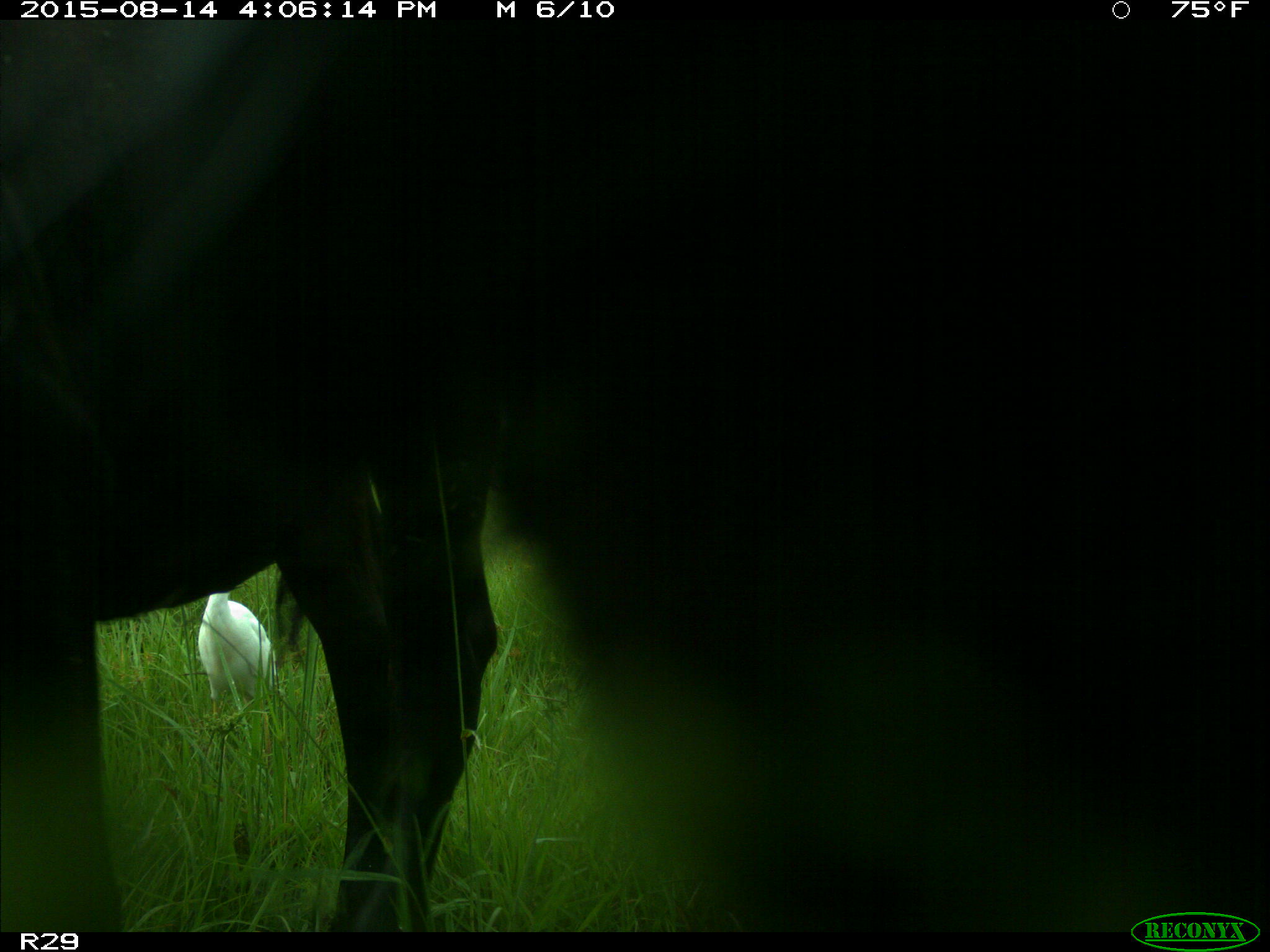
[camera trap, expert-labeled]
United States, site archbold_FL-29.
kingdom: Animalia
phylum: Chordata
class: Mammalia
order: Artiodactyla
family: Bovidae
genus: Bos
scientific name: Bos taurus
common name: domestic cow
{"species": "Bos taurus (domestic cow)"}